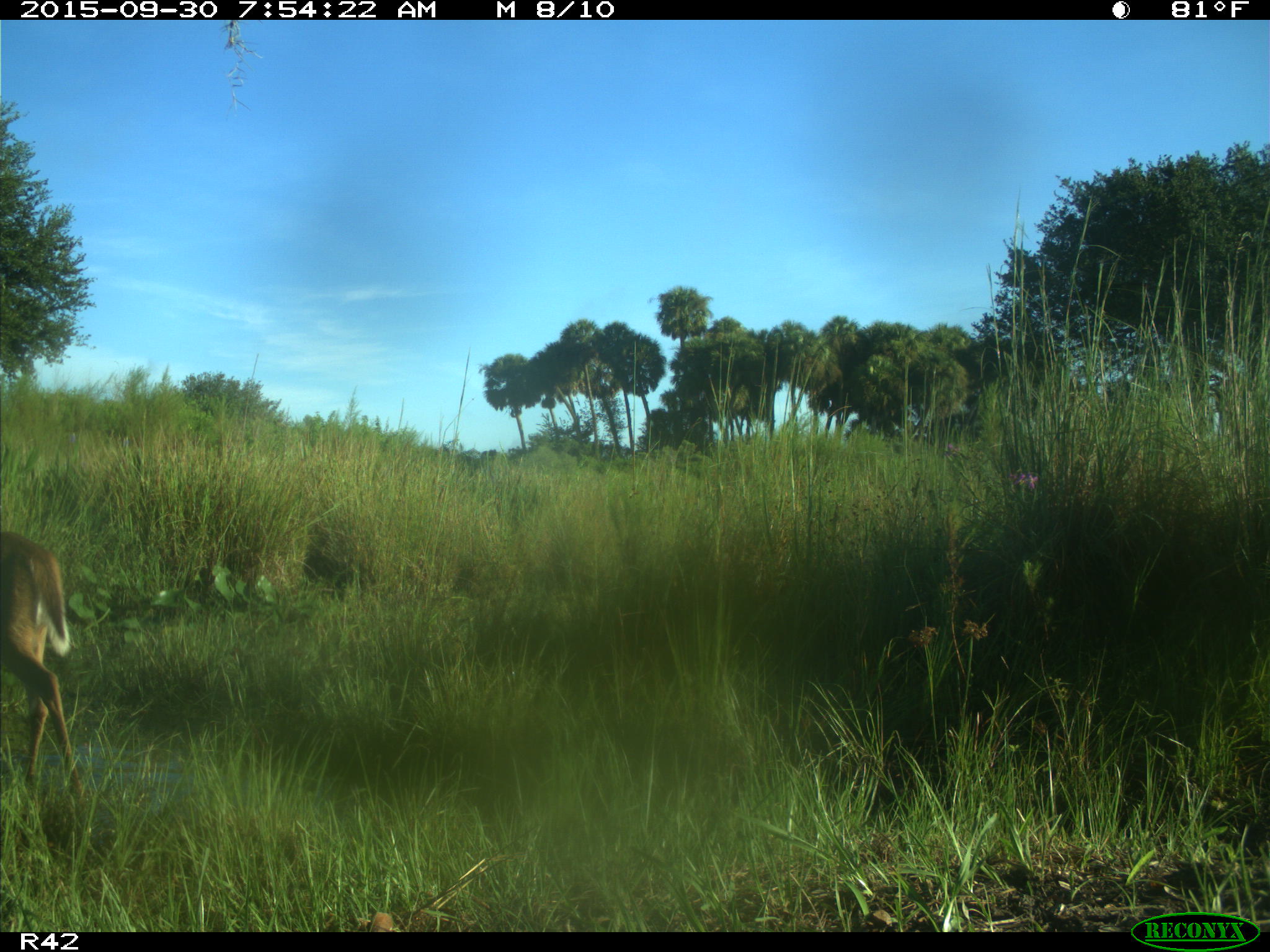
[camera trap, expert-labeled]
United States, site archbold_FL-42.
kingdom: Animalia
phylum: Chordata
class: Mammalia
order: Artiodactyla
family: Cervidae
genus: Odocoileus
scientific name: Odocoileus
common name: deer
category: unidentified deer